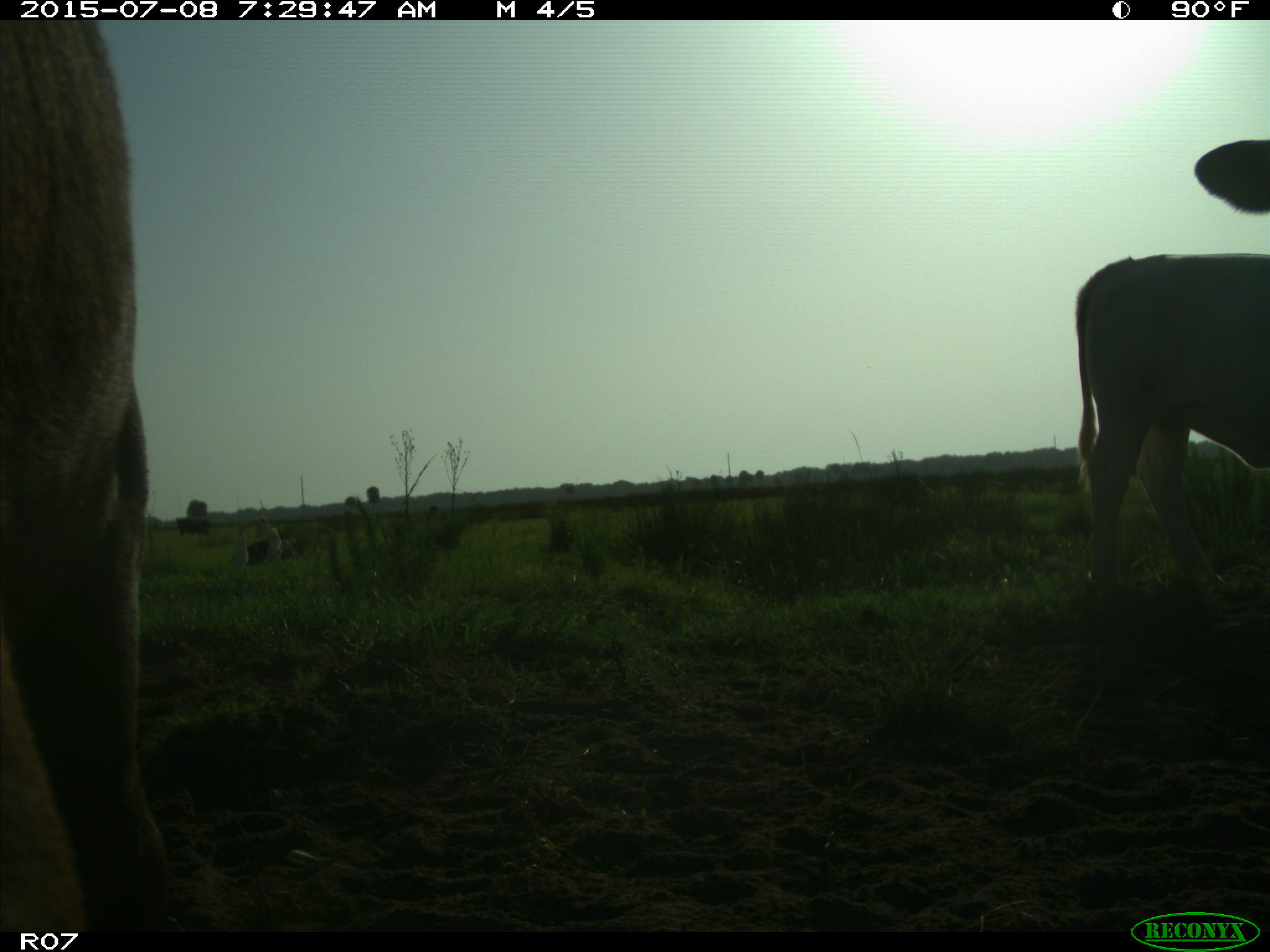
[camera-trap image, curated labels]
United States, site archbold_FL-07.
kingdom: Animalia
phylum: Chordata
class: Mammalia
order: Artiodactyla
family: Bovidae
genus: Bos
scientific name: Bos taurus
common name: domestic cow